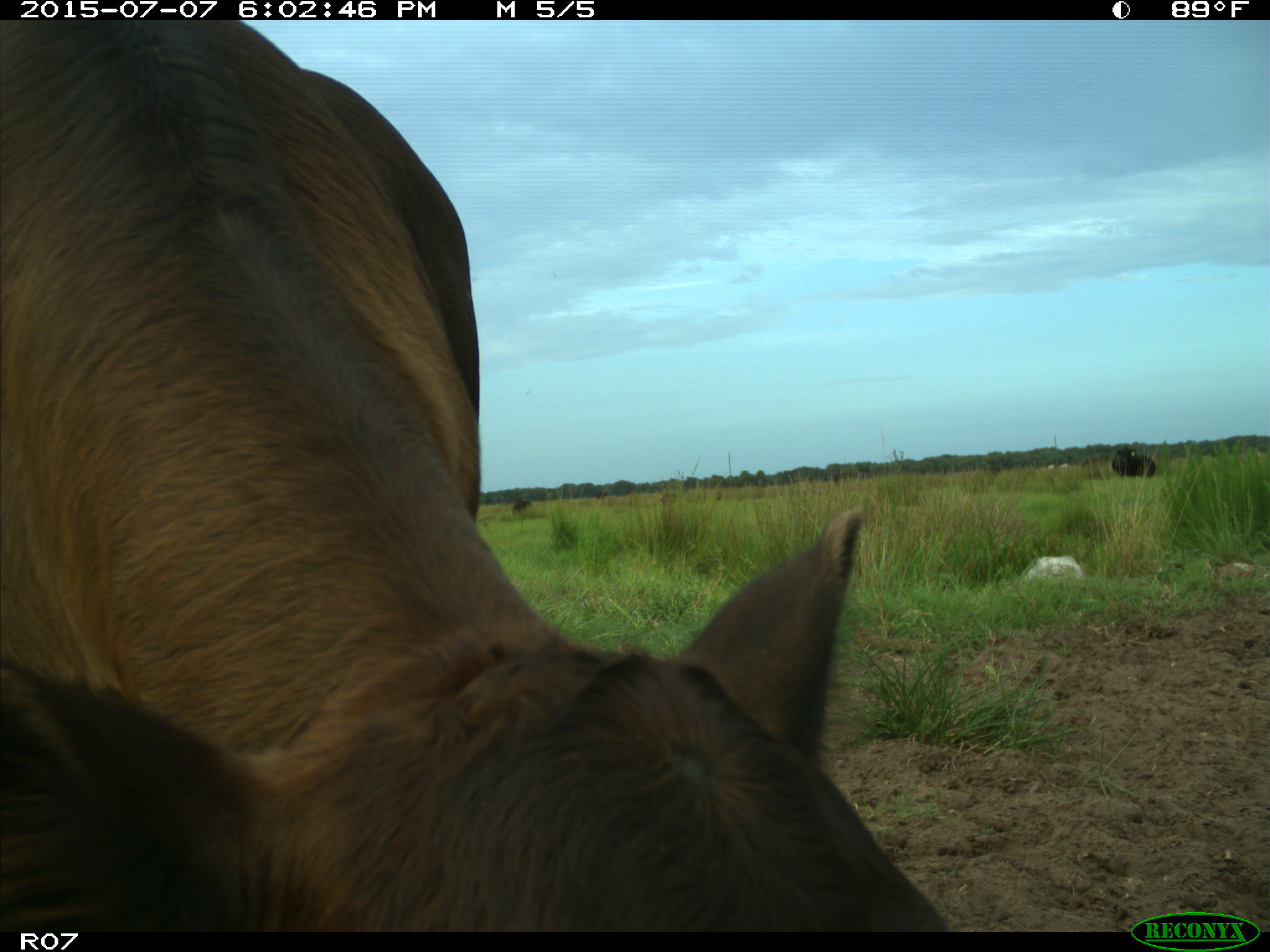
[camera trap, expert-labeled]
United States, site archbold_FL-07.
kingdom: Animalia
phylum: Chordata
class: Mammalia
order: Artiodactyla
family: Bovidae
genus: Bos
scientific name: Bos taurus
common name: domestic cow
Bos taurus (domestic cow).